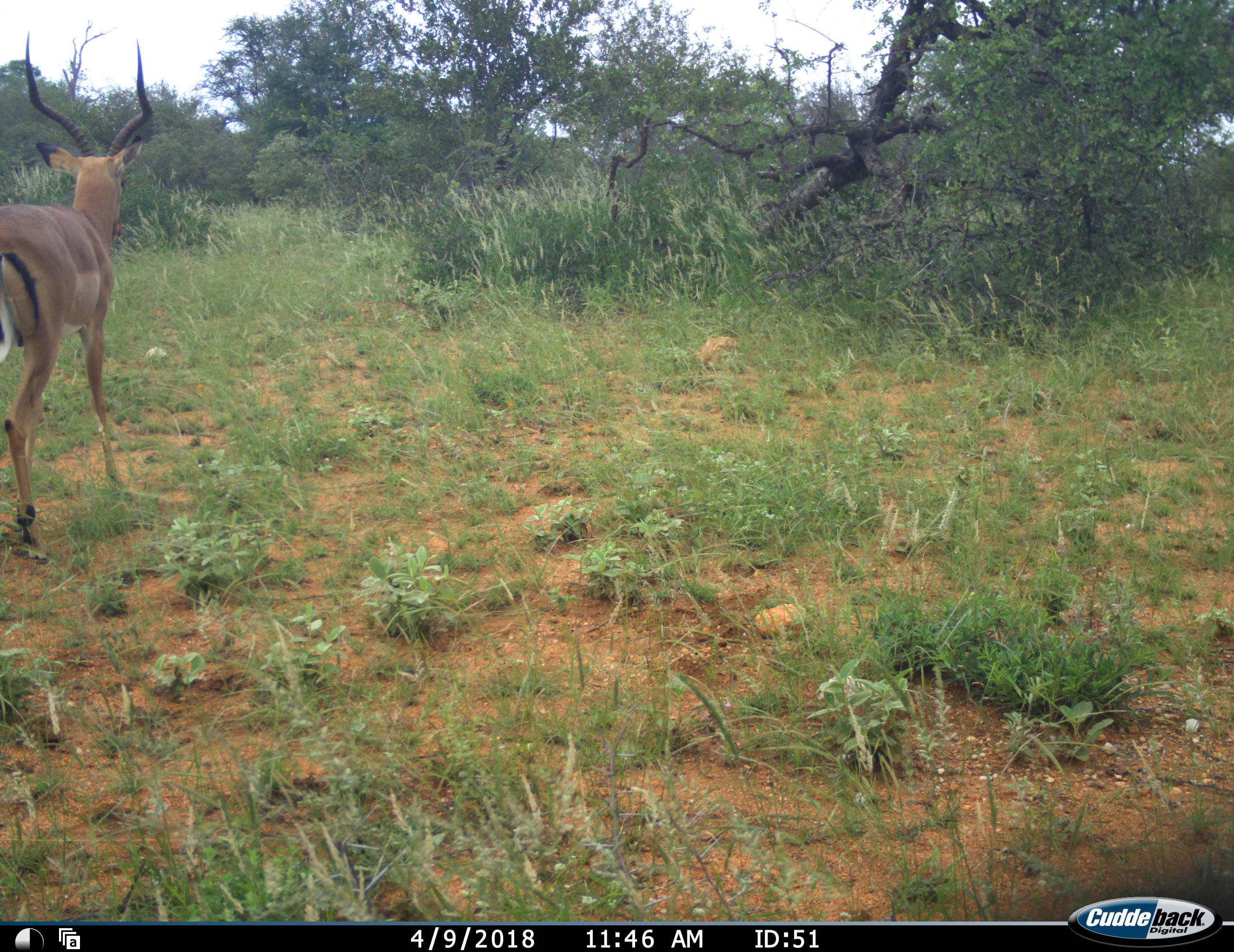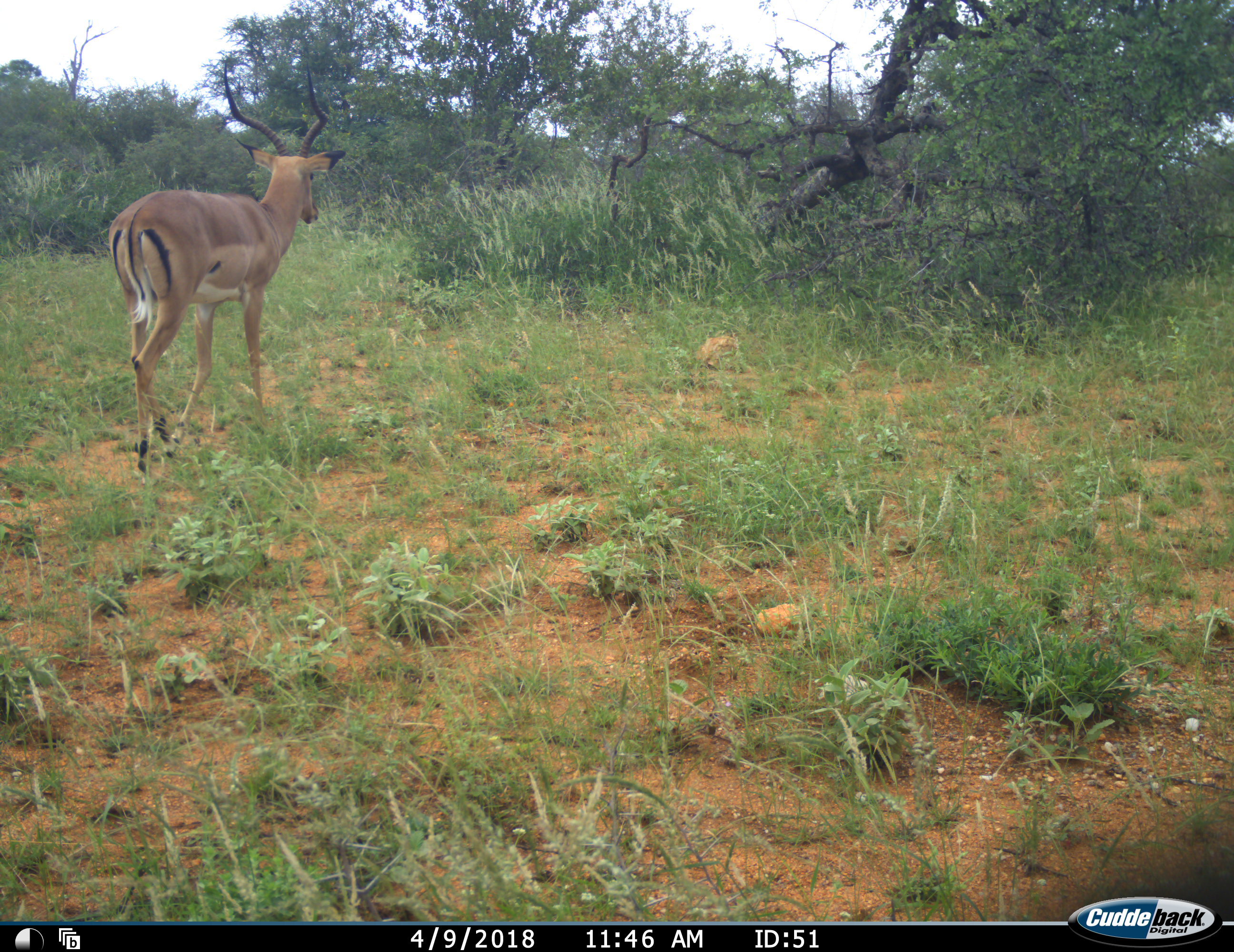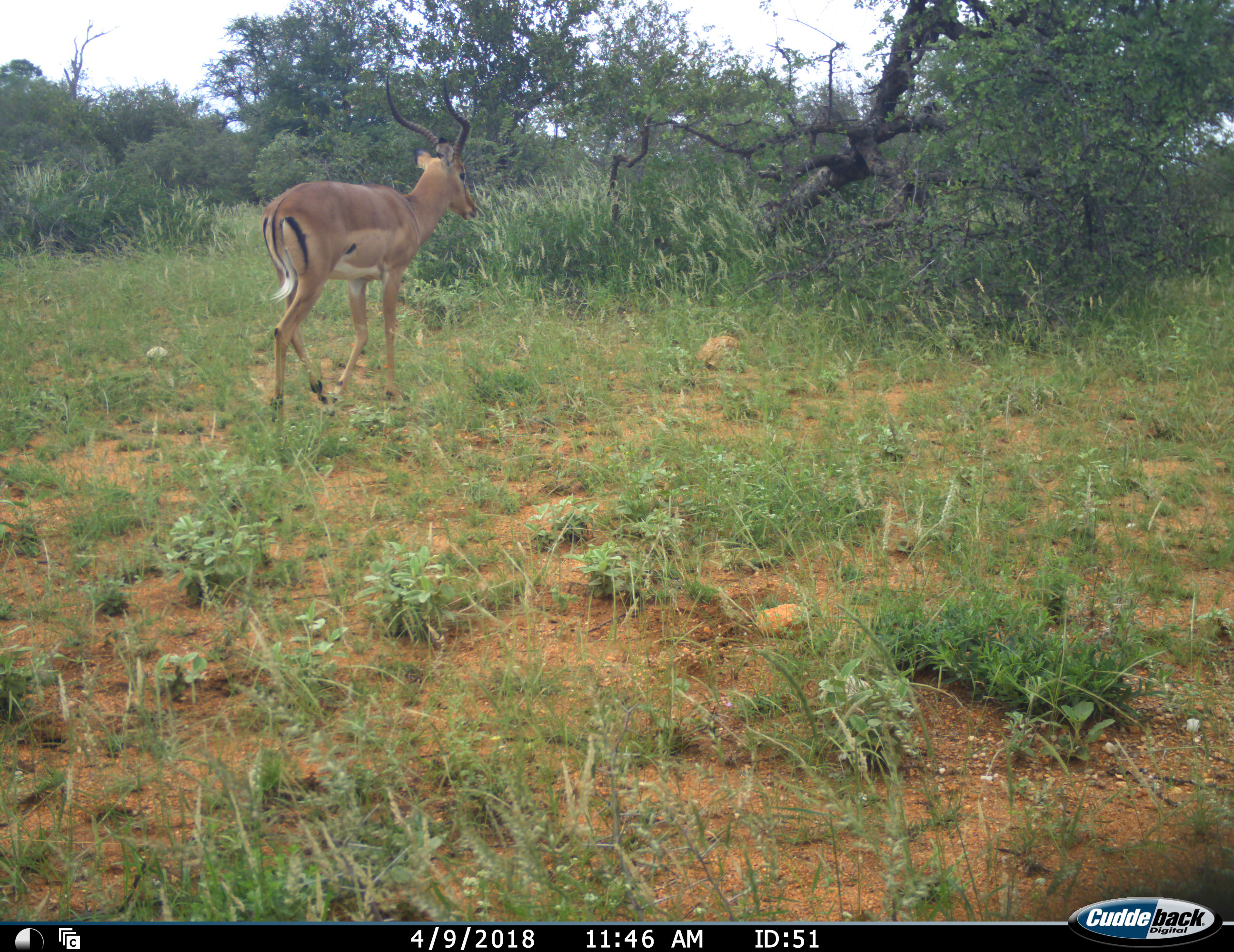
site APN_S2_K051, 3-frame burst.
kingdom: Animalia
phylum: Chordata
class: Mammalia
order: Artiodactyla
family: Bovidae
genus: Aepyceros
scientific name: Aepyceros melampus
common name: impala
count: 1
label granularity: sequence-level